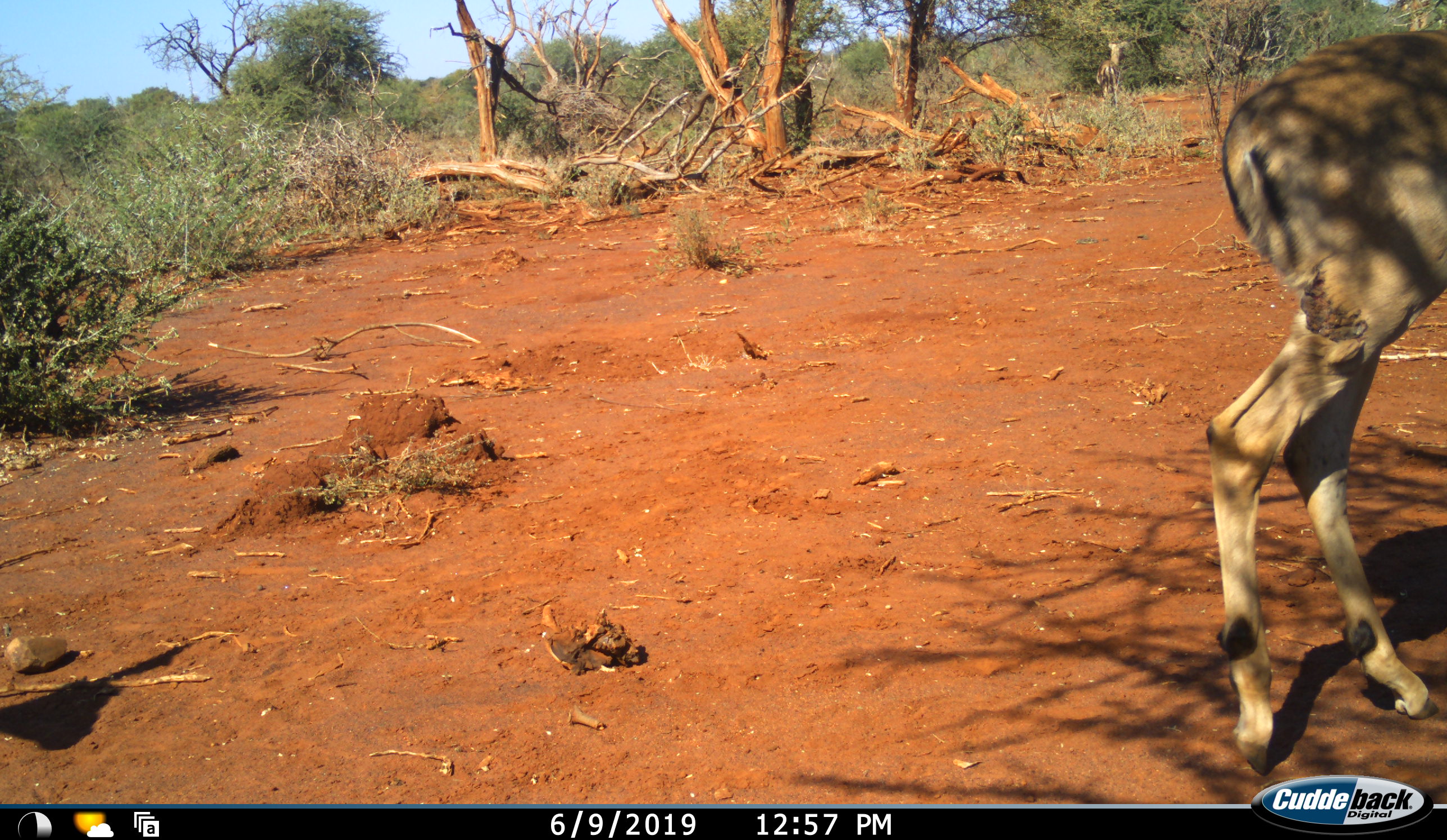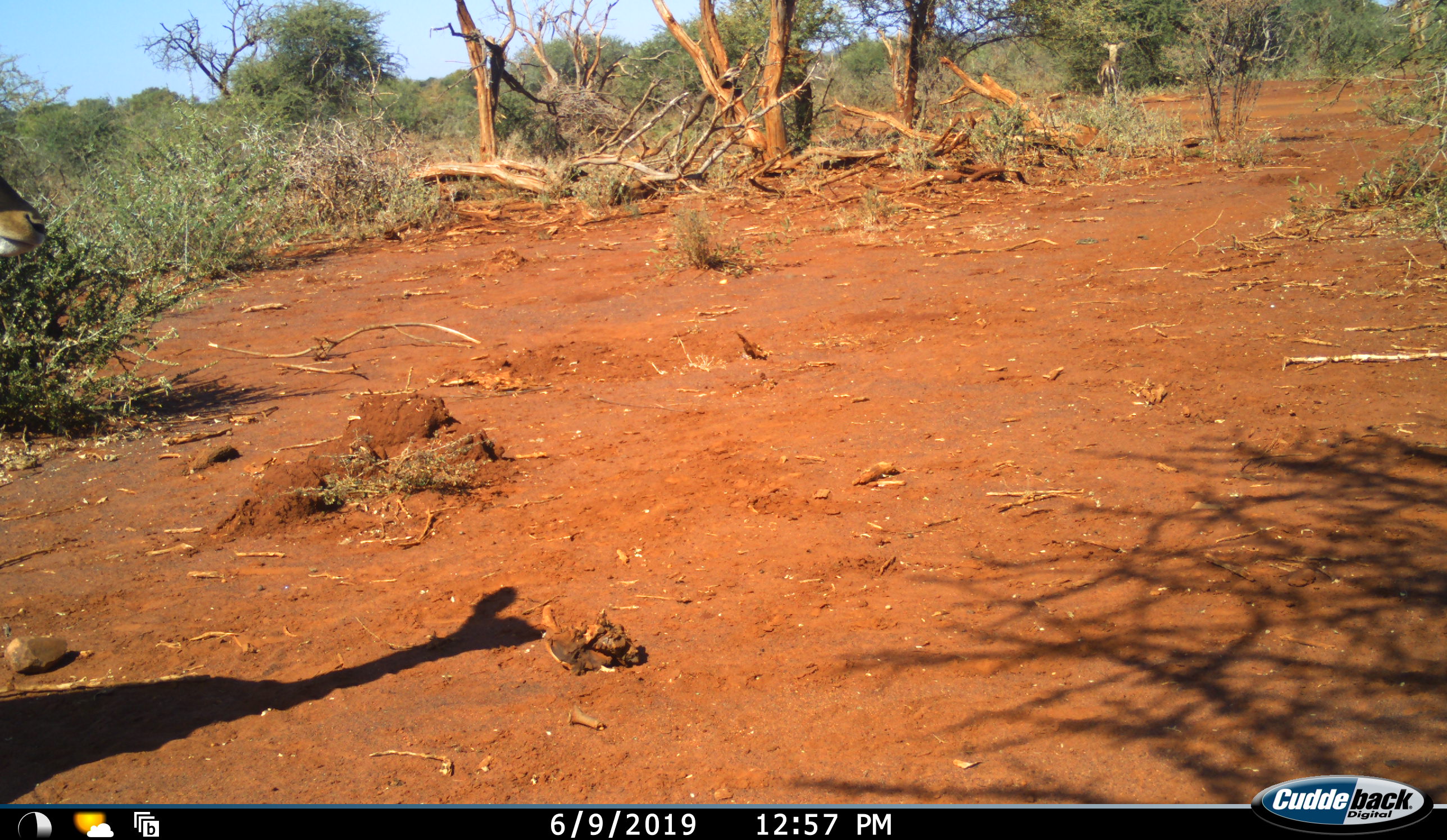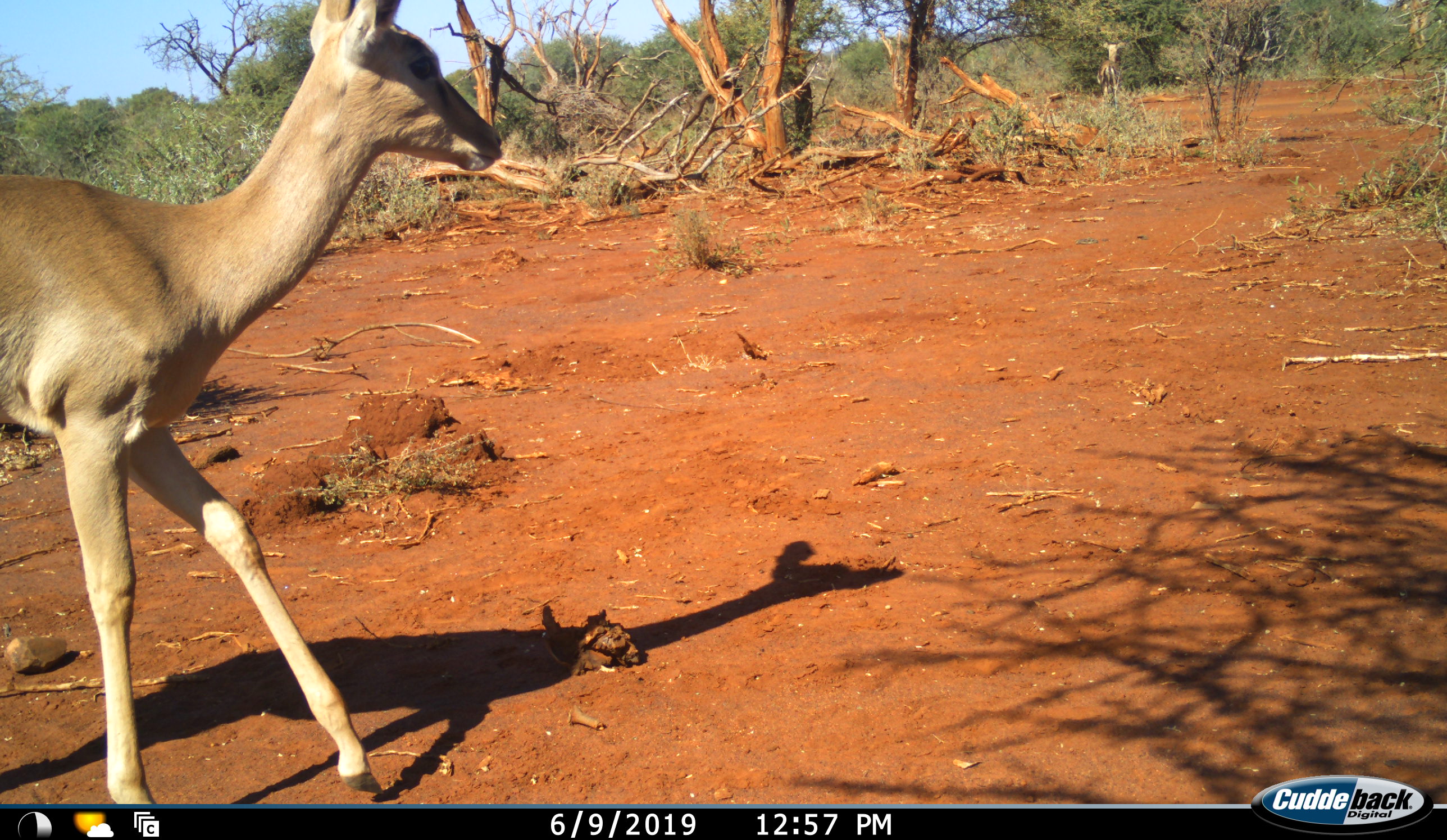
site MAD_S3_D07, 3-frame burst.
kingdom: Animalia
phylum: Chordata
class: Mammalia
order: Artiodactyla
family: Bovidae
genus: Aepyceros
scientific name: Aepyceros melampus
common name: impala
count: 2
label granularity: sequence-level